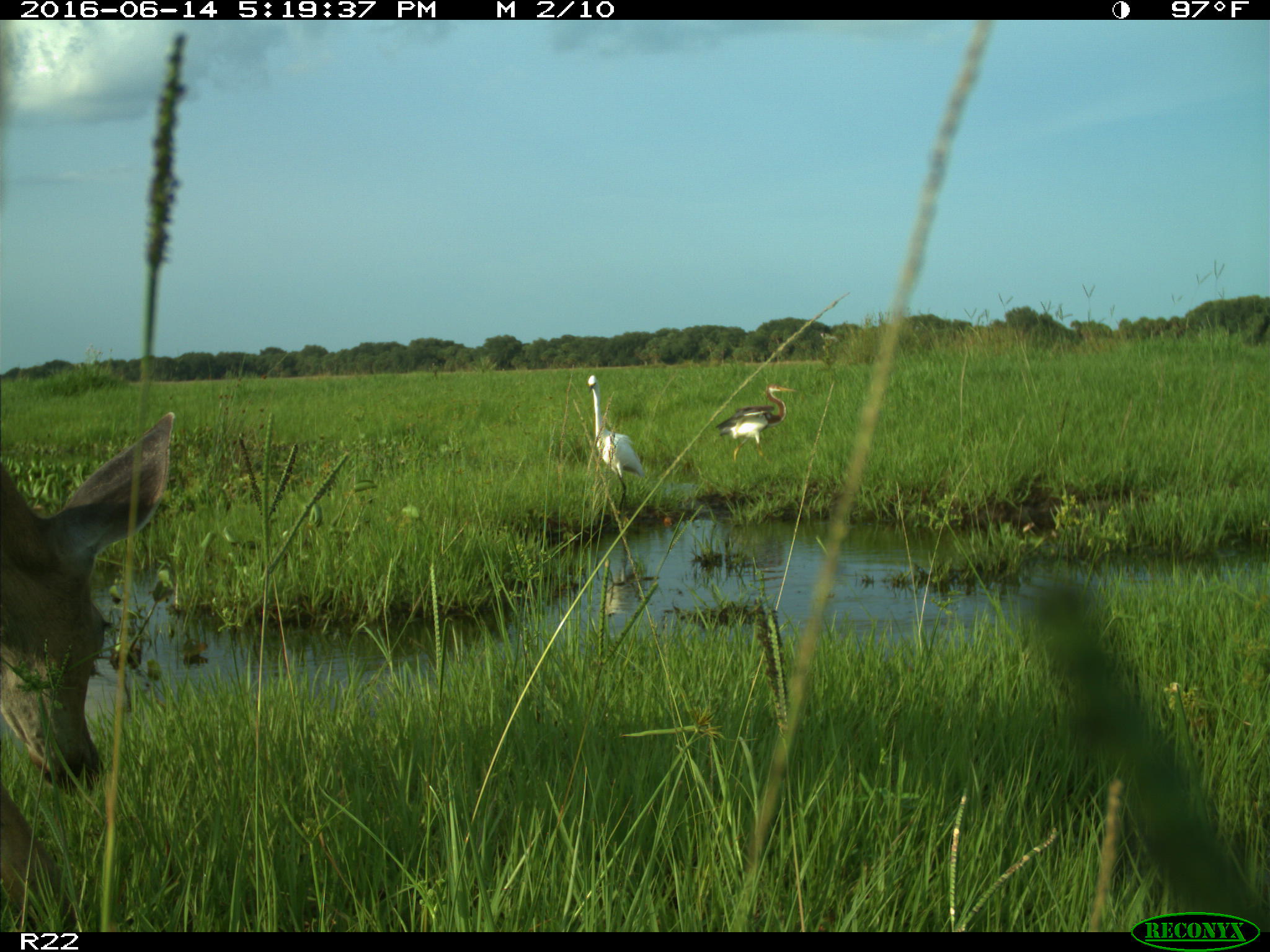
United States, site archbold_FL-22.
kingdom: Animalia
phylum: Chordata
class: Mammalia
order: Artiodactyla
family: Cervidae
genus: Odocoileus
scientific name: Odocoileus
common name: deer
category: unidentified deer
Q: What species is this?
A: Unidentified deer (deer) (Odocoileus).